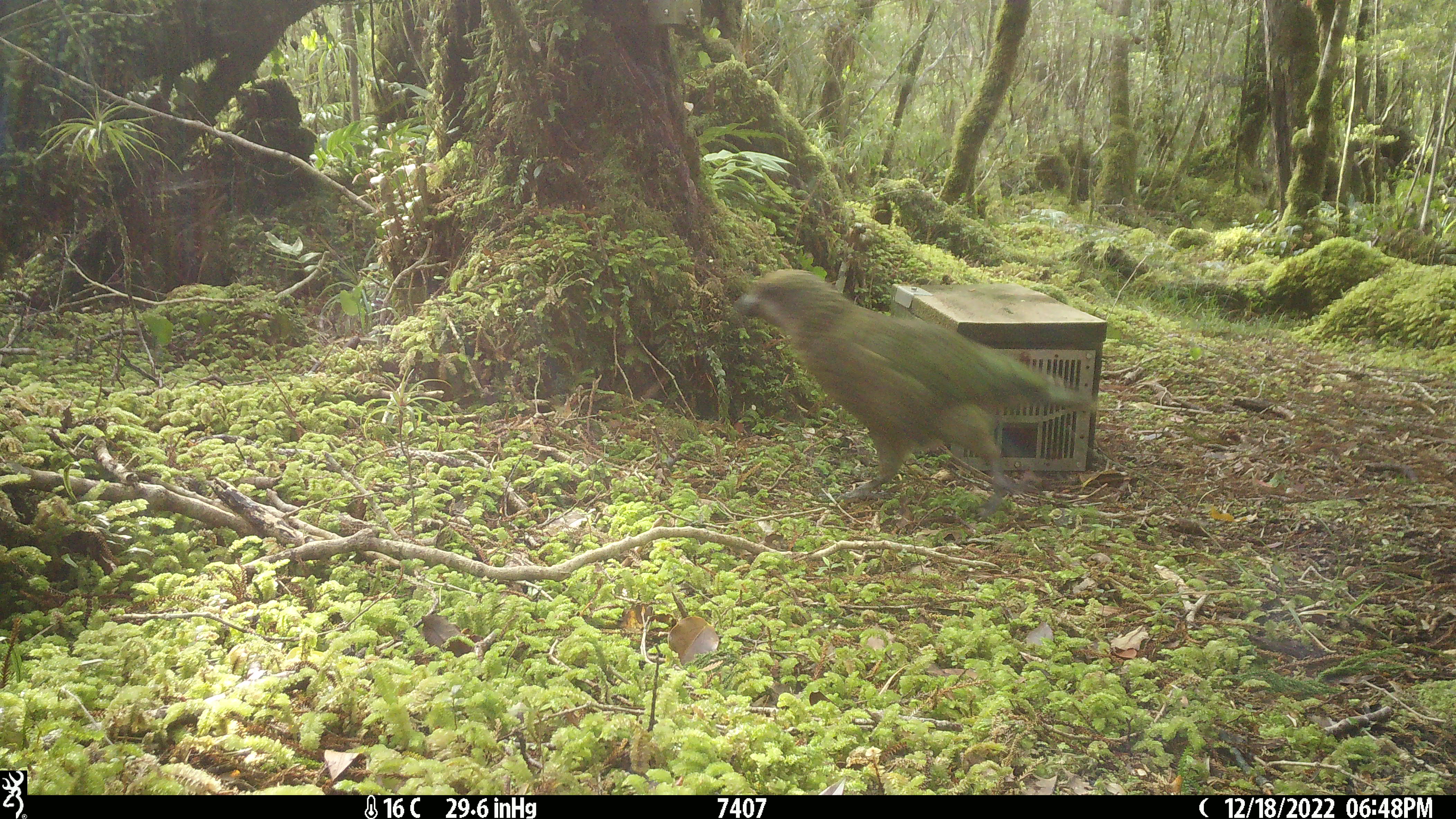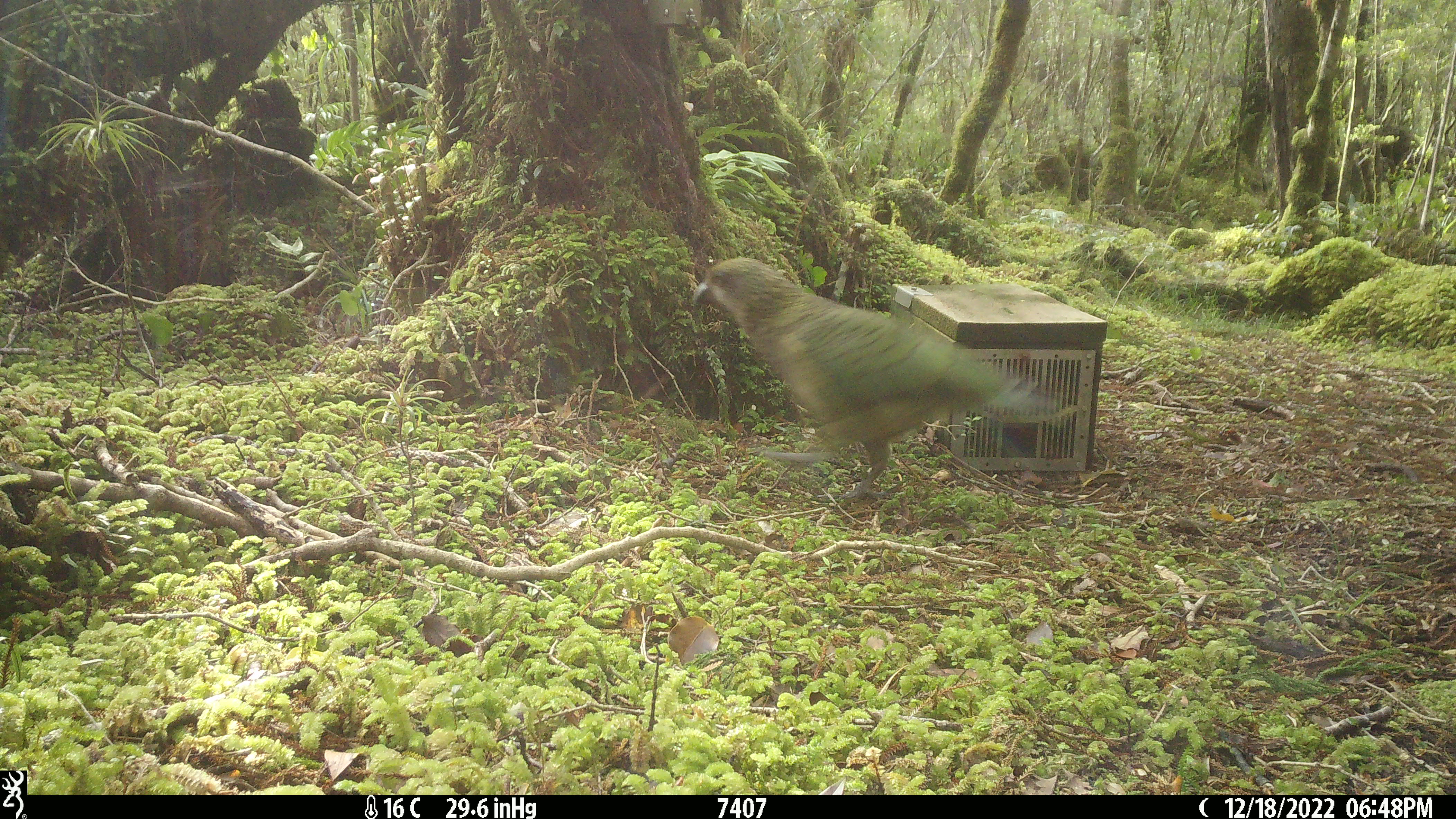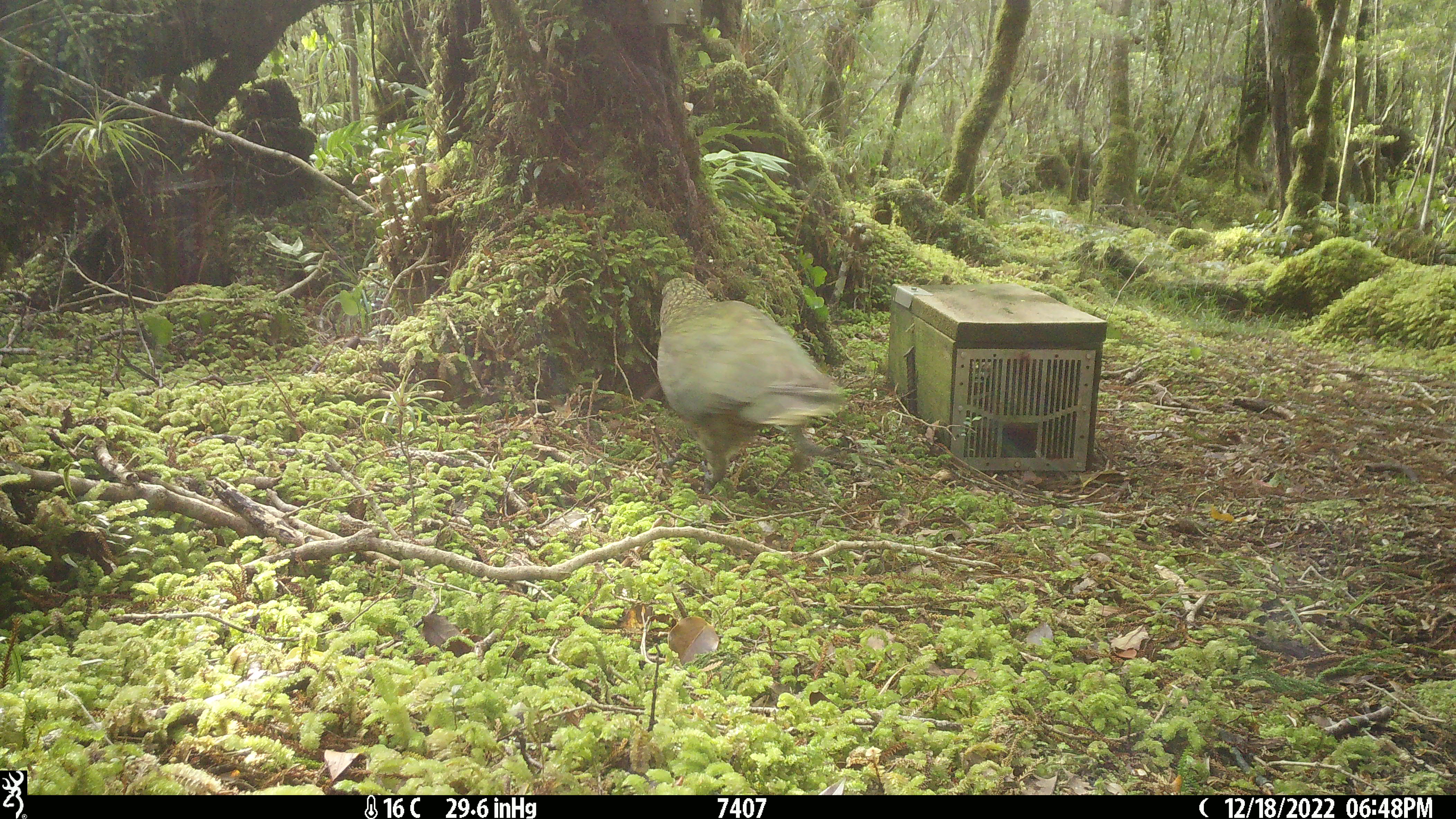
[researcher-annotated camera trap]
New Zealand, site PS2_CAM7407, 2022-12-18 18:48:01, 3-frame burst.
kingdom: Animalia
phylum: Chordata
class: Aves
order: Psittaciformes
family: Strigopidae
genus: Nestor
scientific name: Nestor notabilis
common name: kea